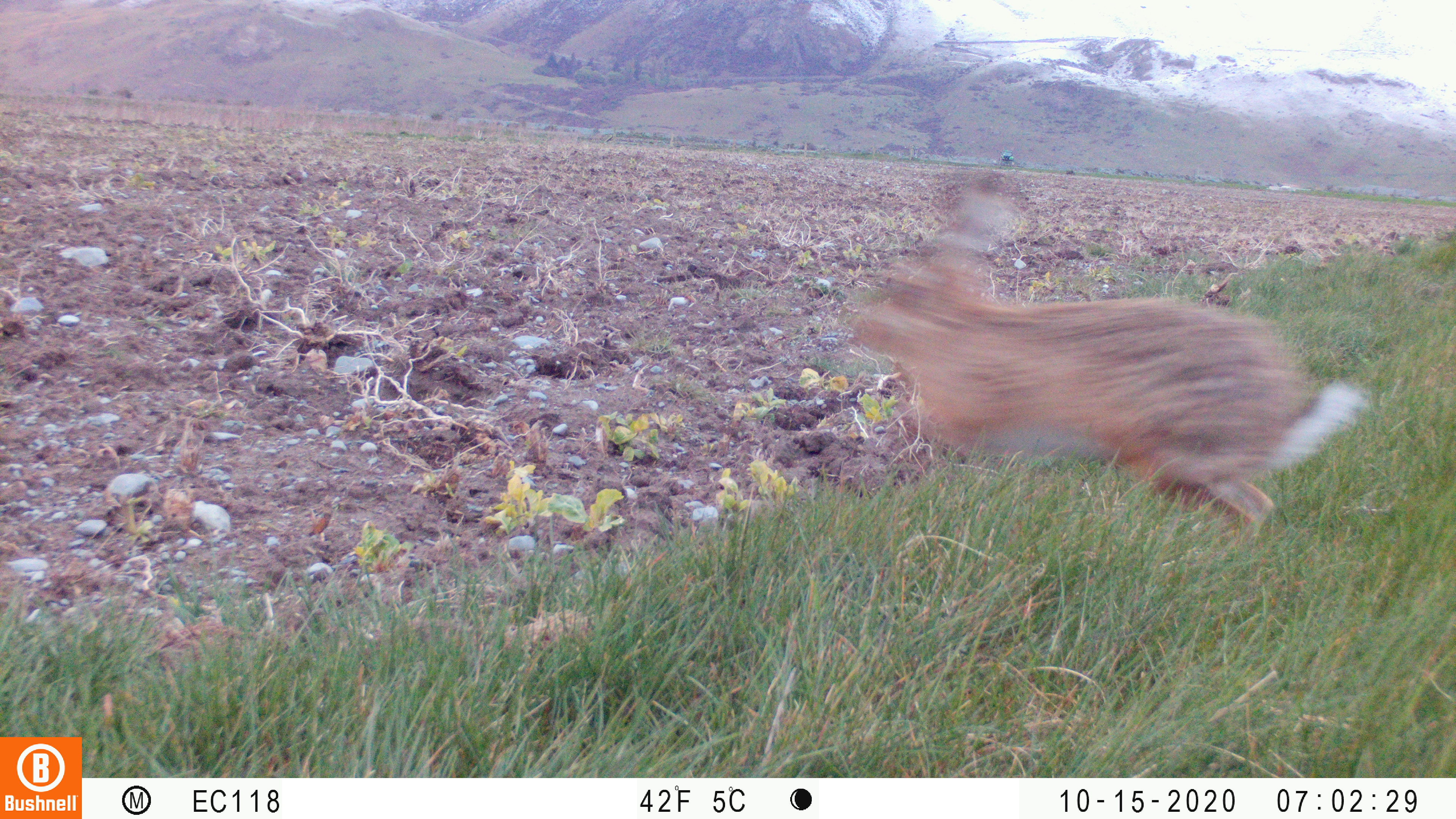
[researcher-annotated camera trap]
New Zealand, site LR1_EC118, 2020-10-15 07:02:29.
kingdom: Animalia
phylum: Chordata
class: Mammalia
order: Lagomorpha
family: Leporidae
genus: Lepus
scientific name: Lepus europaeus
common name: brown hare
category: hare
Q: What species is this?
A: Hare (brown hare) (Lepus europaeus).